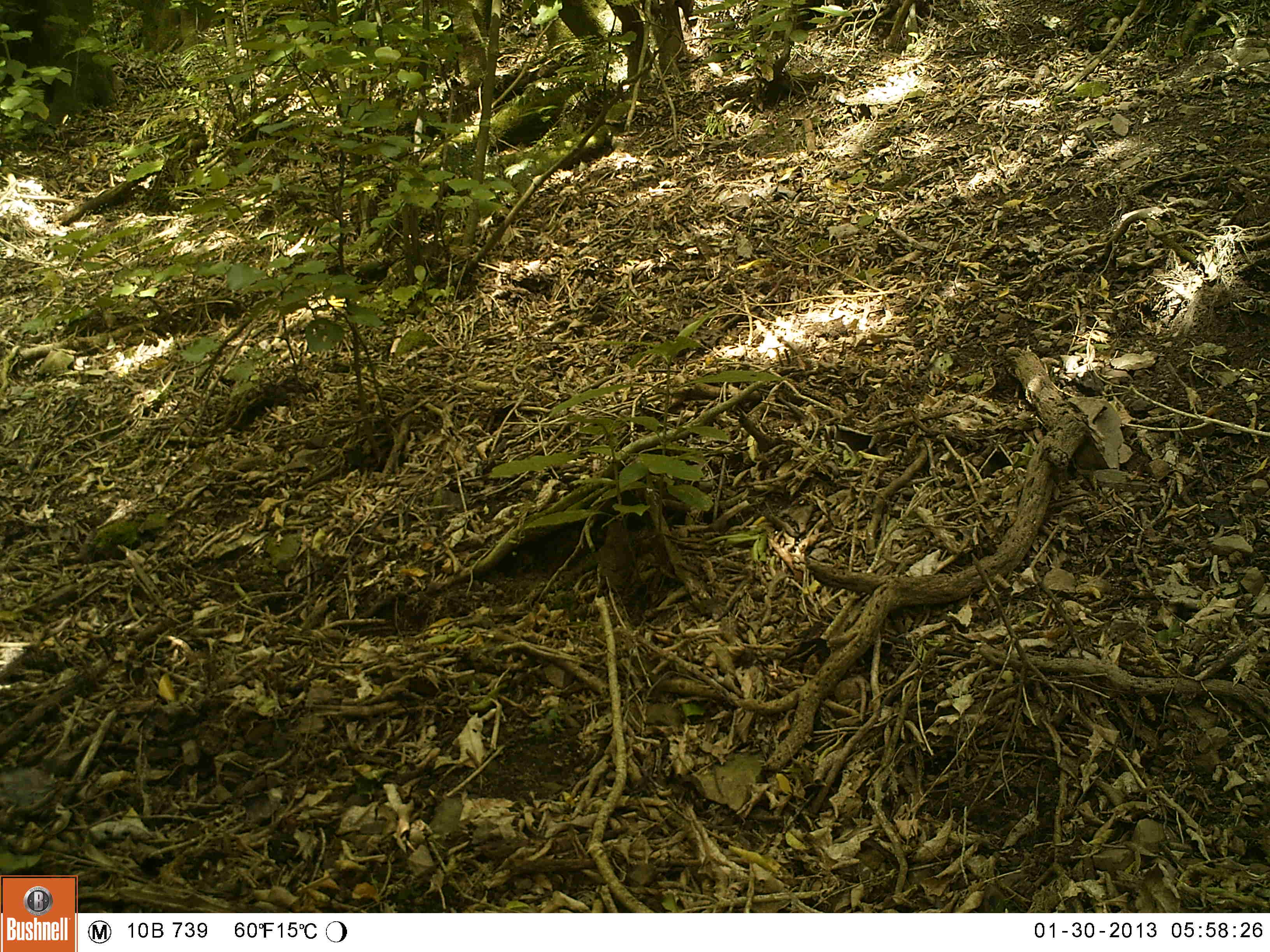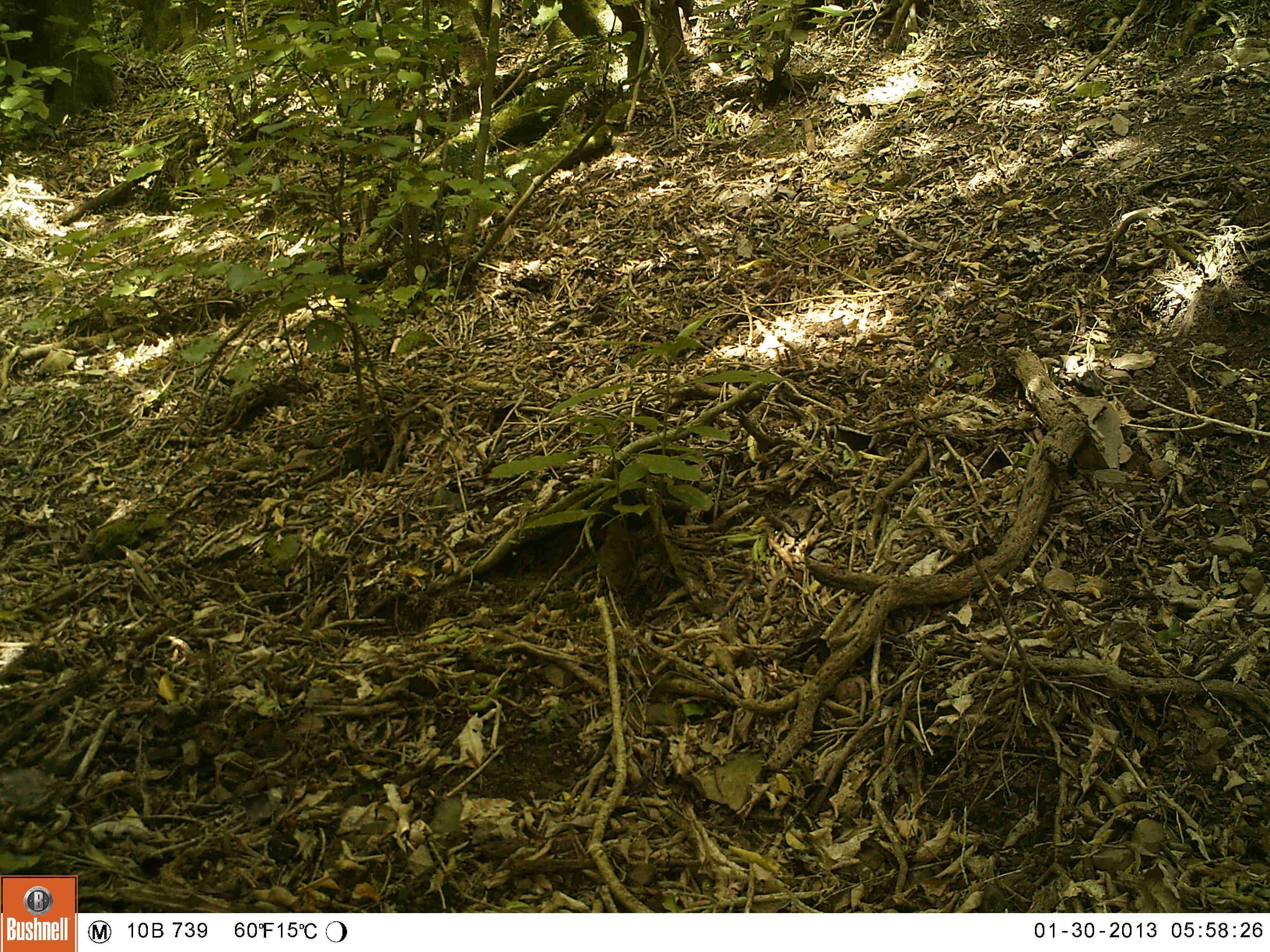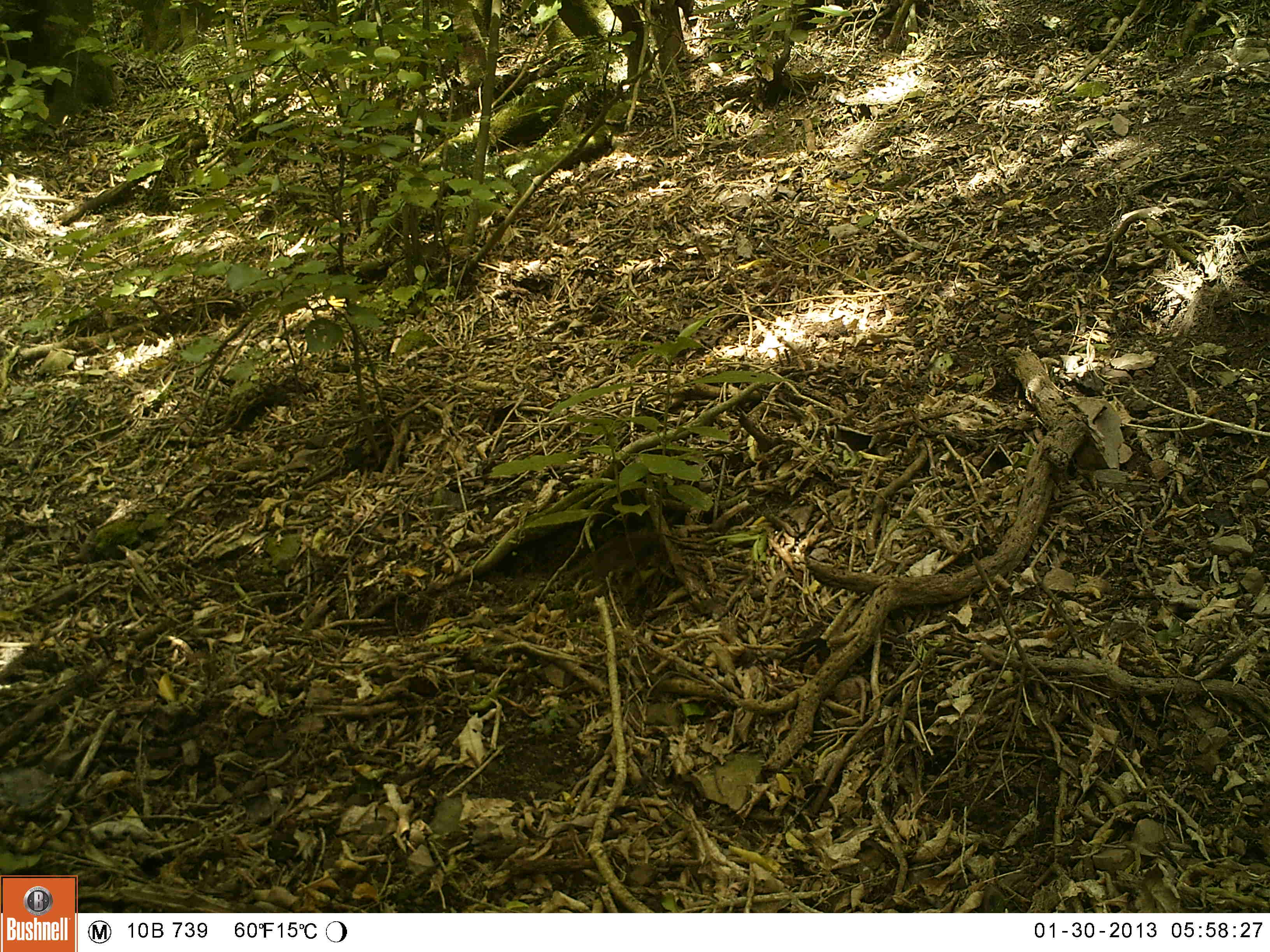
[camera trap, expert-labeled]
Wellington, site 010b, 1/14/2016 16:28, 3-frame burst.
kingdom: Animalia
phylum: Chordata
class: Aves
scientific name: Aves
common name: bird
Bird (Aves).